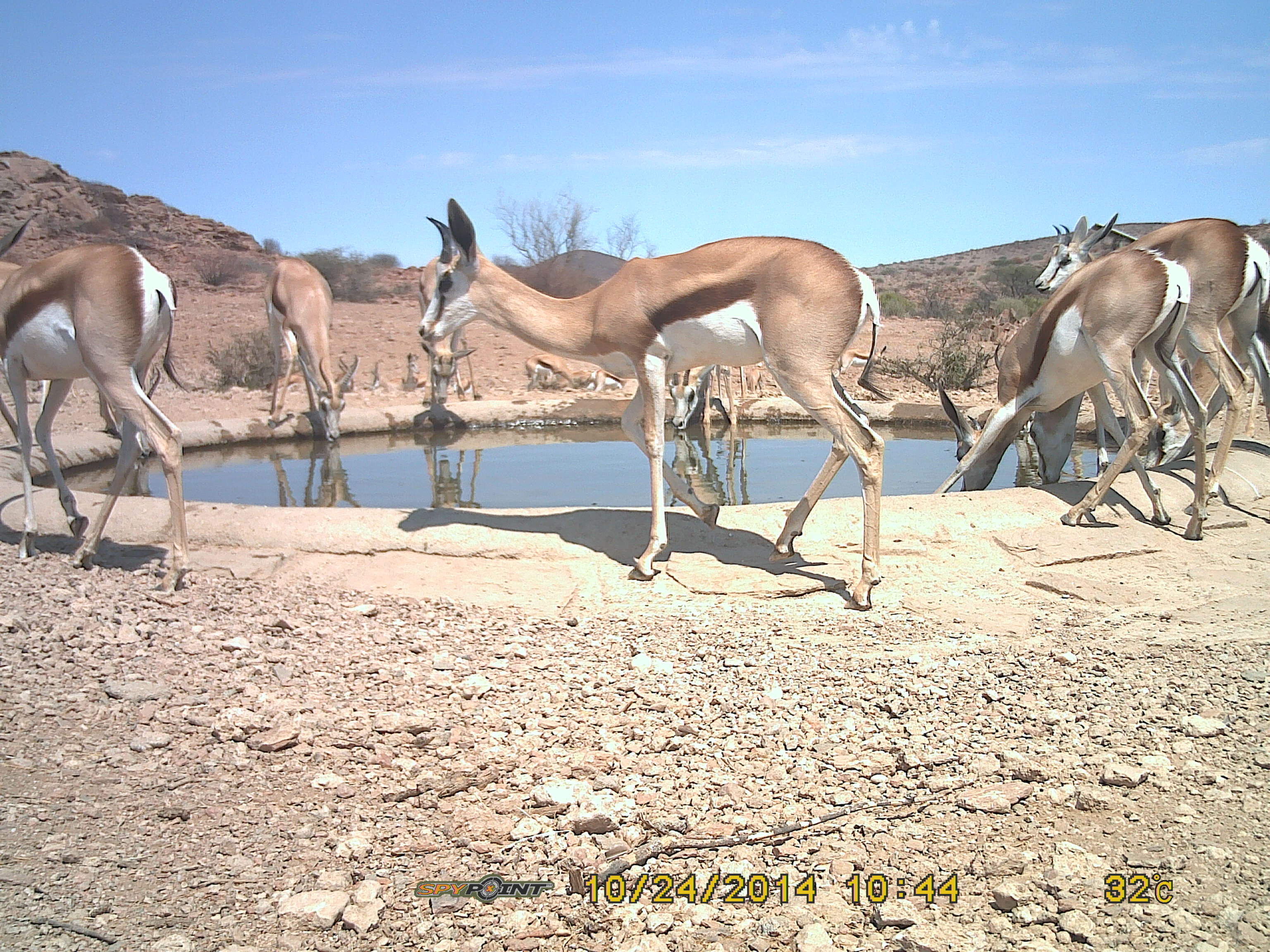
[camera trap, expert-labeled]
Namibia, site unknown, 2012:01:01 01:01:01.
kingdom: Animalia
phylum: Chordata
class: Mammalia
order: Artiodactyla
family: Bovidae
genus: Antidorcas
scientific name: Antidorcas marsupialis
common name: springbok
Antidorcas marsupialis (springbok).